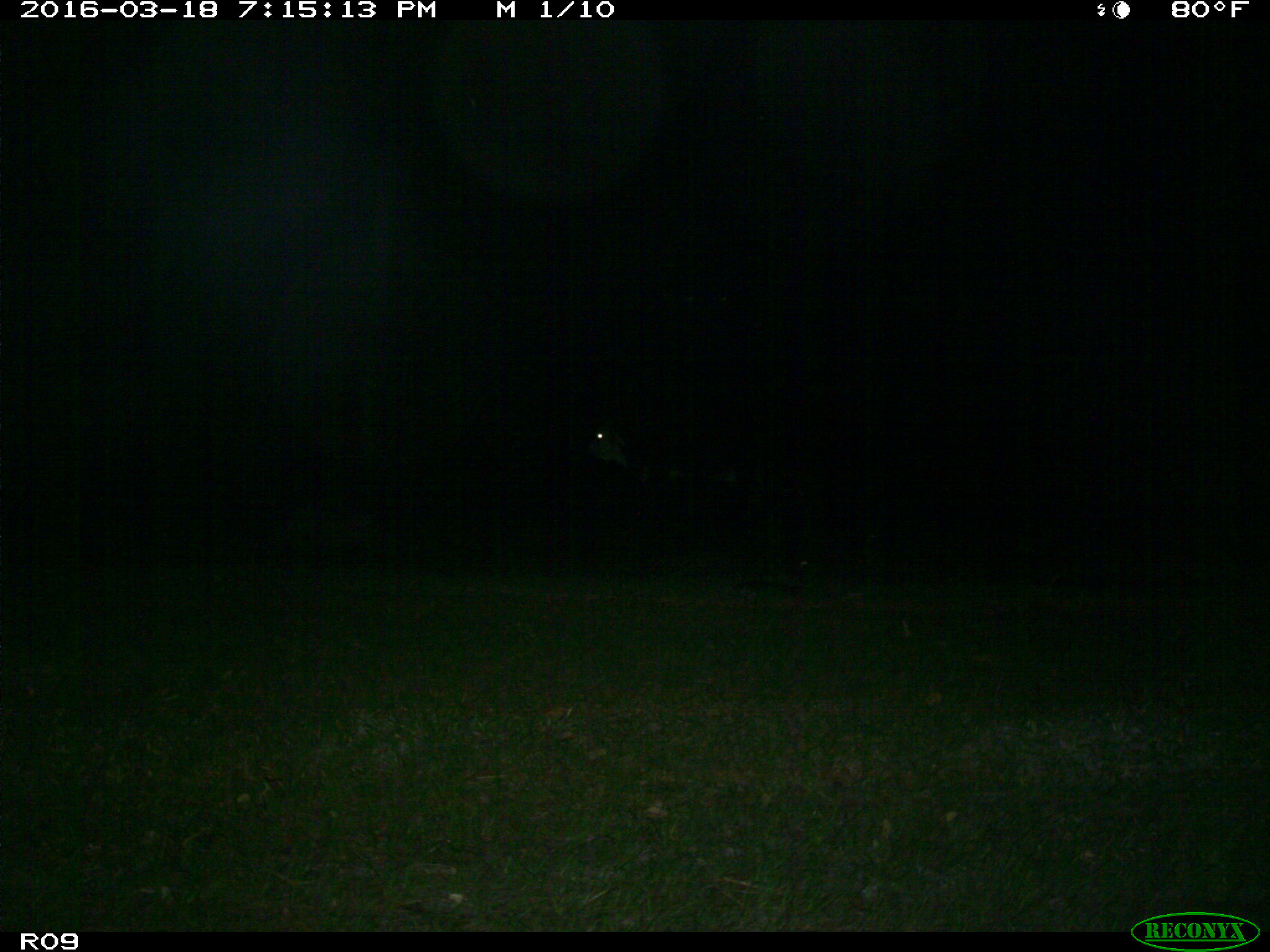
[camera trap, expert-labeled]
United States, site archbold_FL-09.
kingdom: Animalia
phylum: Chordata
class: Mammalia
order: Artiodactyla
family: Bovidae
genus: Bos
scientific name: Bos taurus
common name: domestic cow